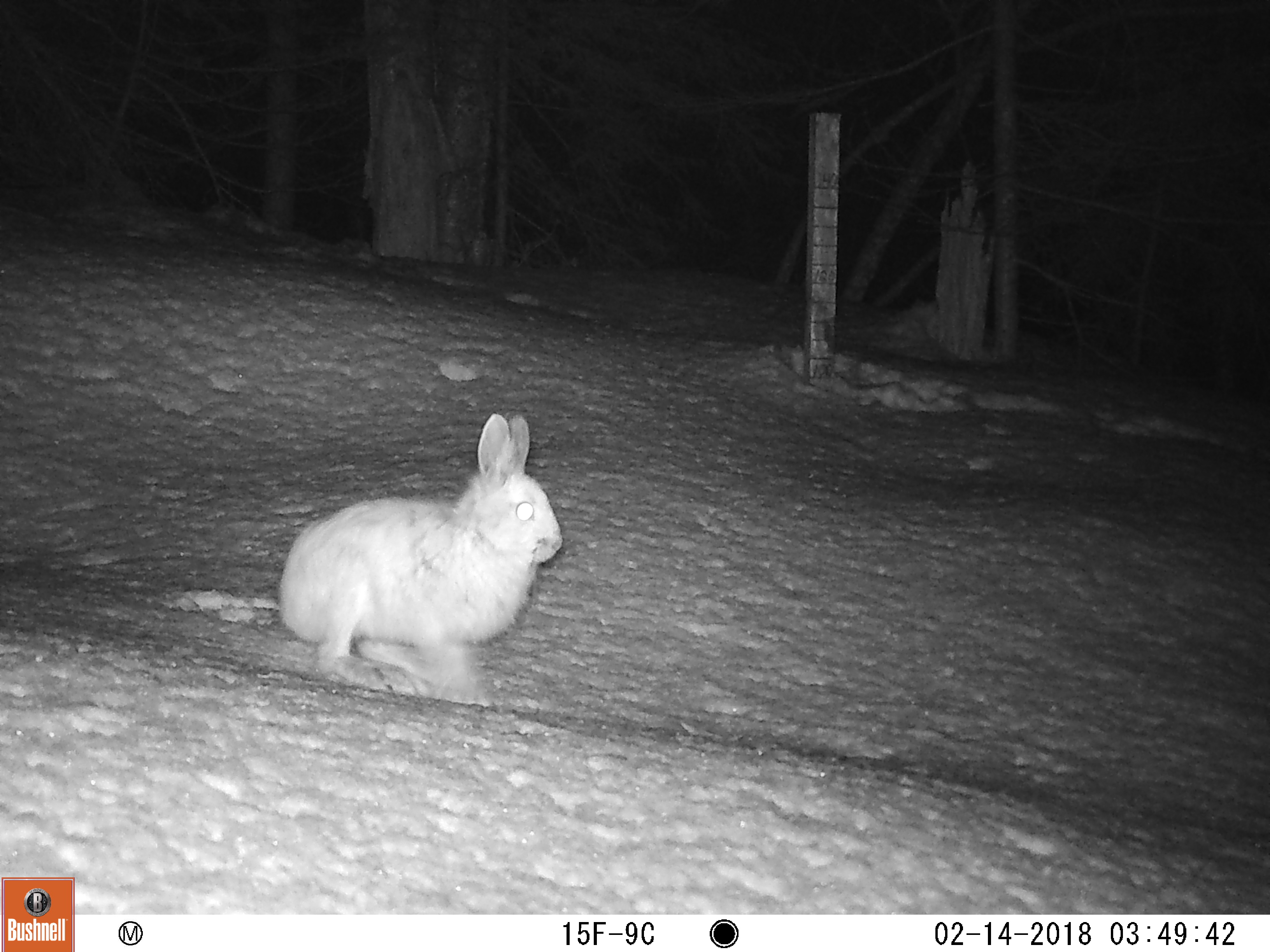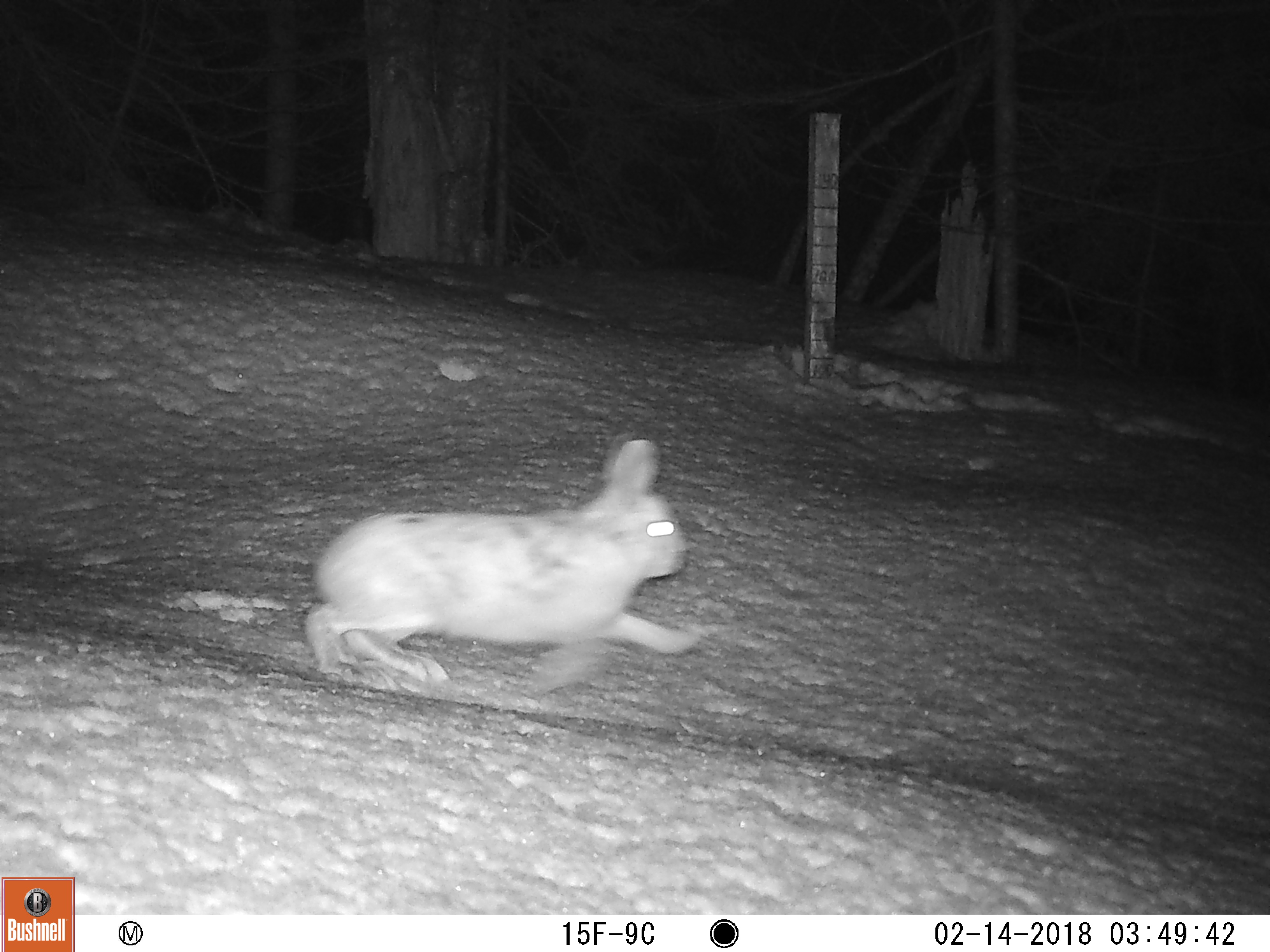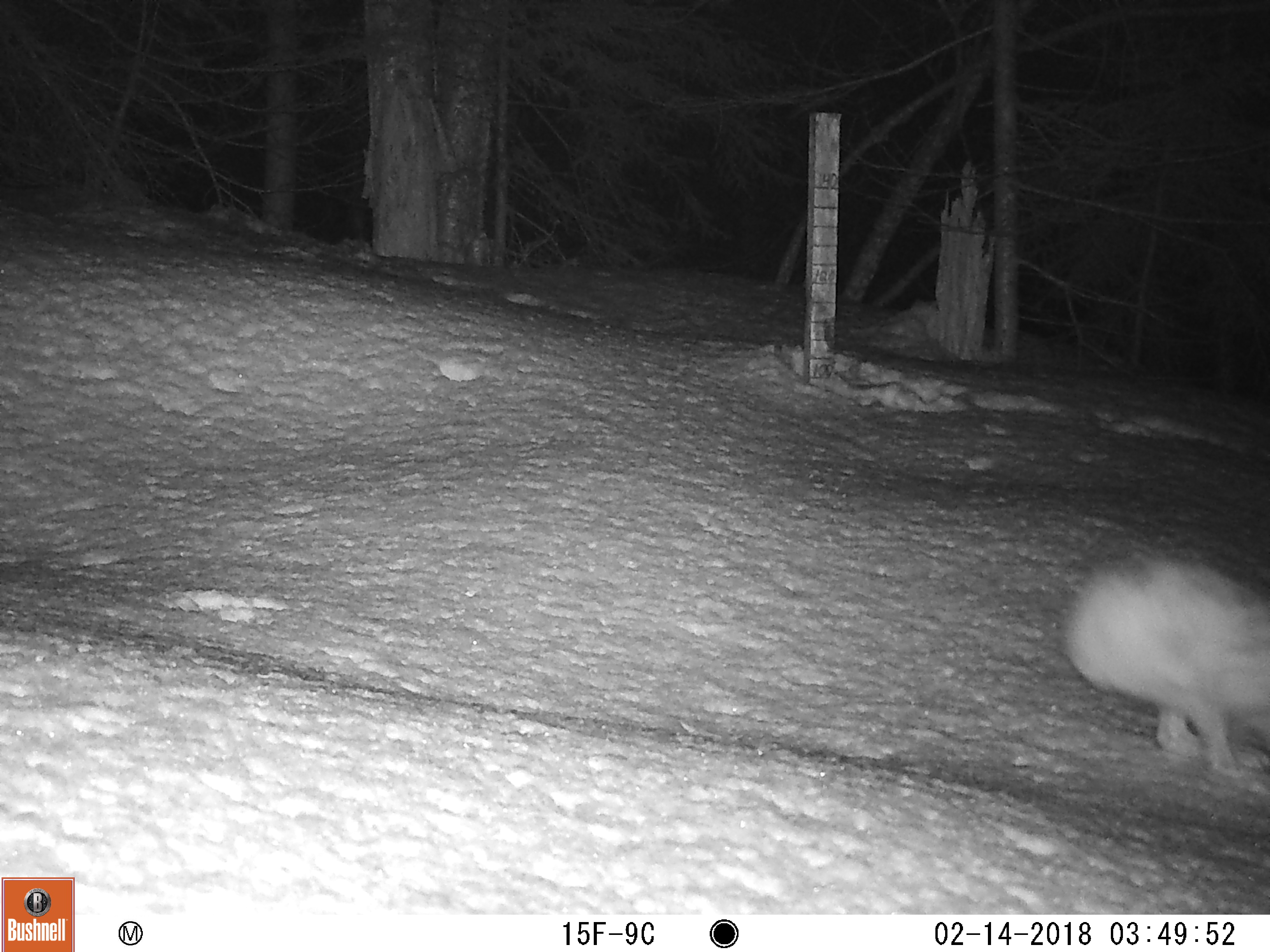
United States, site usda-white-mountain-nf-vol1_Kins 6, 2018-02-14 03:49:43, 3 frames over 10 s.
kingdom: Animalia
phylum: Chordata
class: Mammalia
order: Lagomorpha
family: Leporidae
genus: Lepus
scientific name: Lepus americanus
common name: snowshoe hare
Snowshoe hare (Lepus americanus).